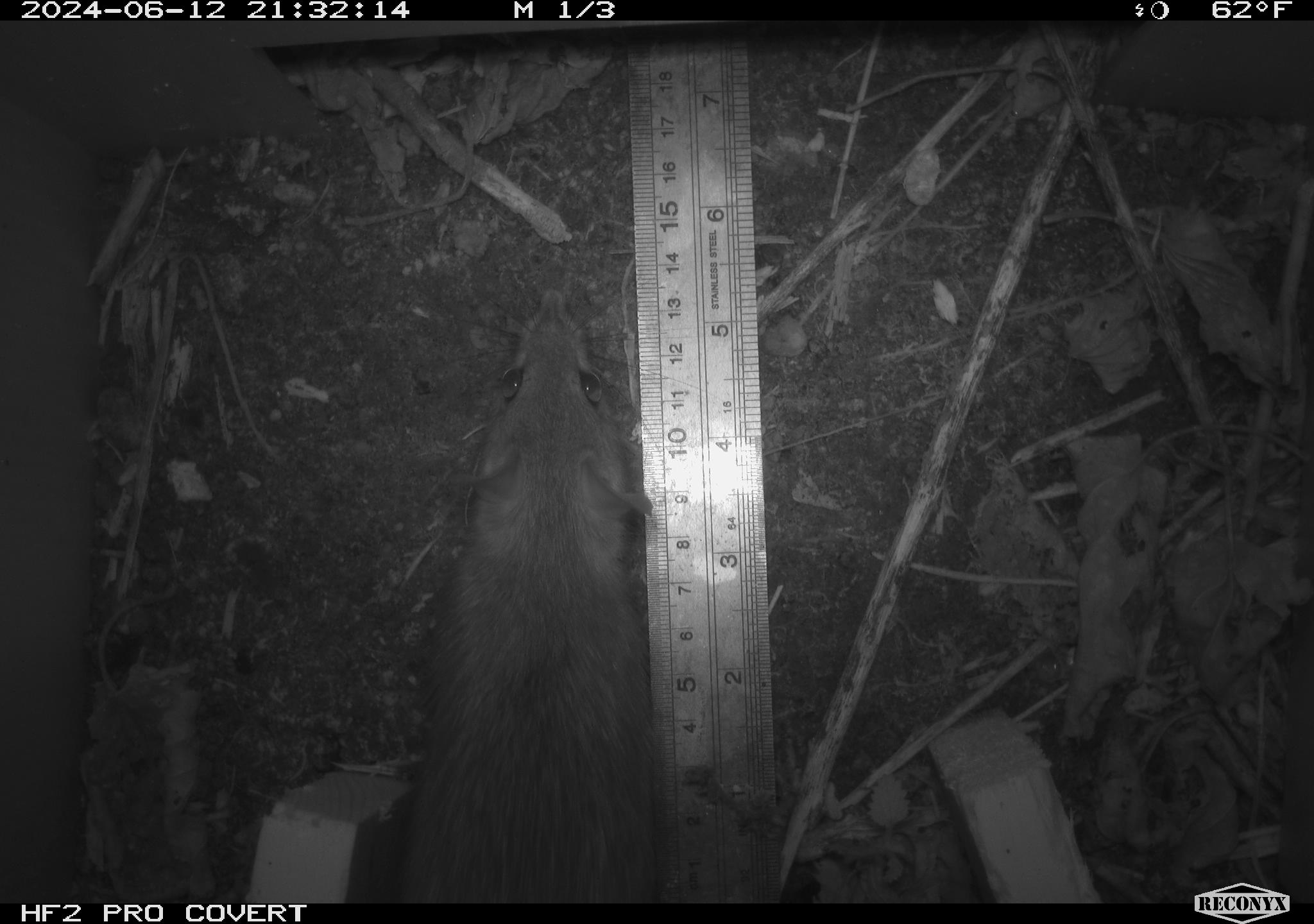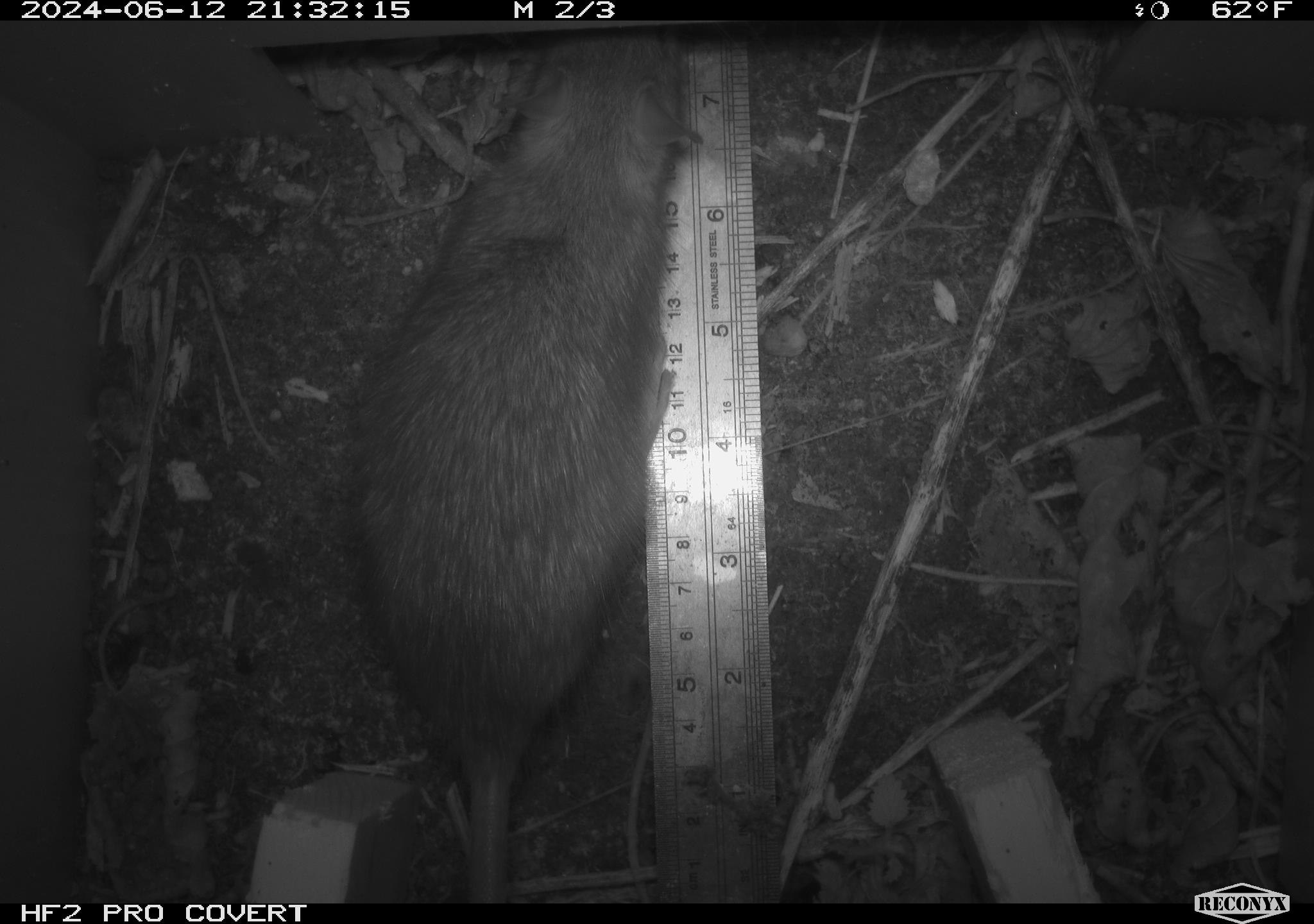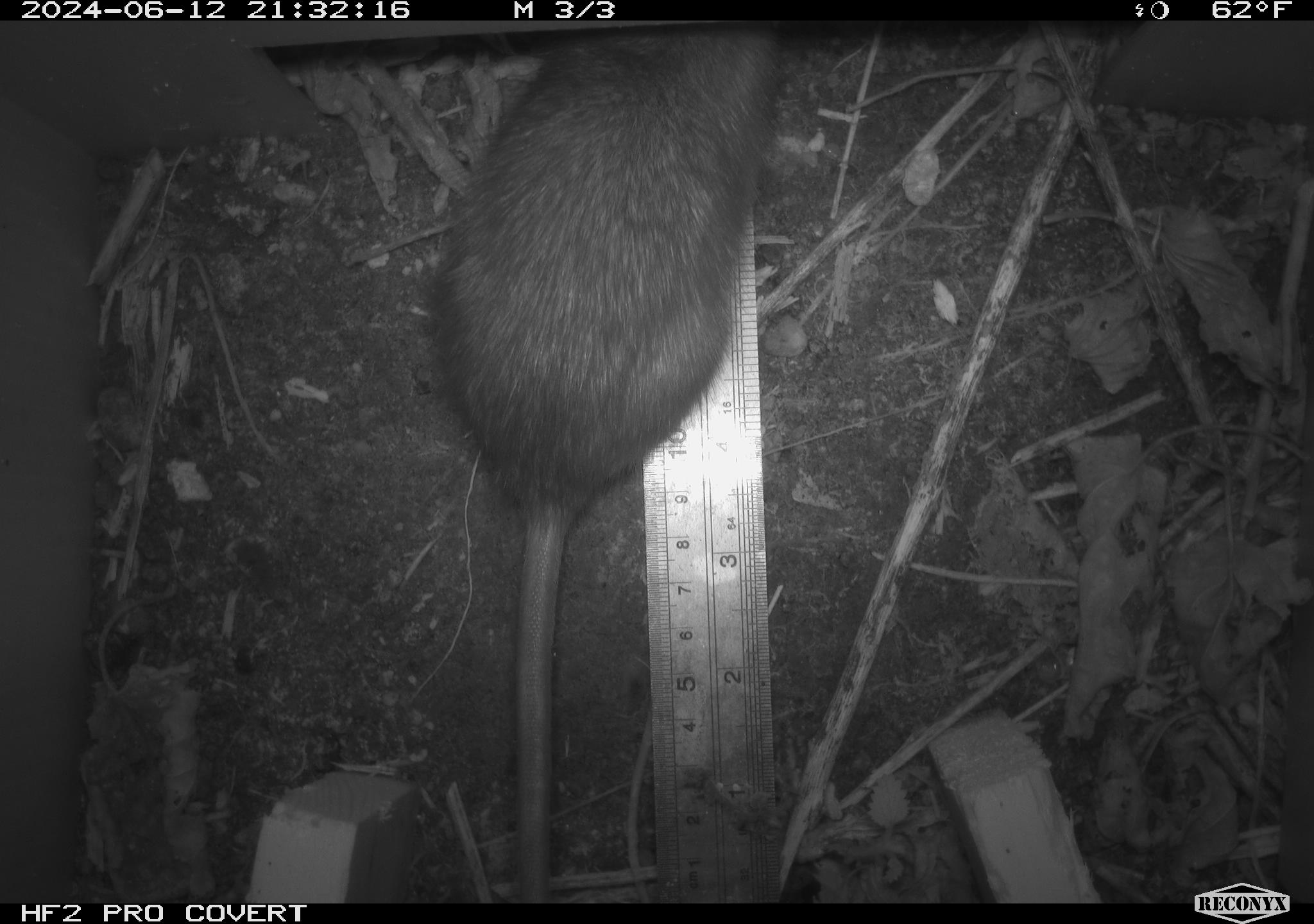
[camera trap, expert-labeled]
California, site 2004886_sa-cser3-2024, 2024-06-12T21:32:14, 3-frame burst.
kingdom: Animalia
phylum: Chordata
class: Mammalia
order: Rodentia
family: Muridae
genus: Rattus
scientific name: Rattus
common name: rat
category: rattus species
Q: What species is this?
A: Rattus species (rat) (Rattus).